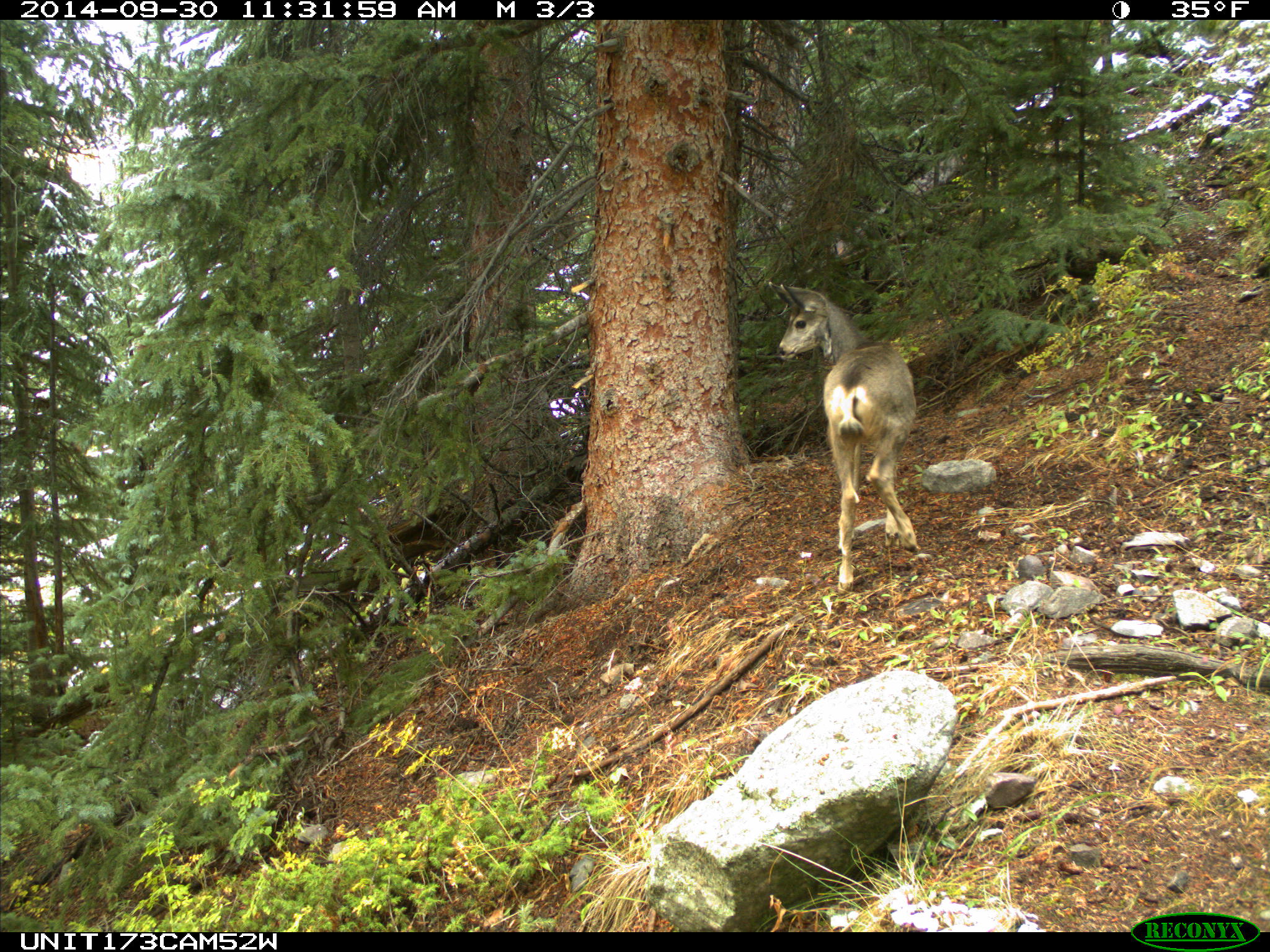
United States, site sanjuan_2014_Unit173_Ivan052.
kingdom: Animalia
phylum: Chordata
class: Mammalia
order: Artiodactyla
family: Cervidae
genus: Odocoileus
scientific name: Odocoileus hemionus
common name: mule deer